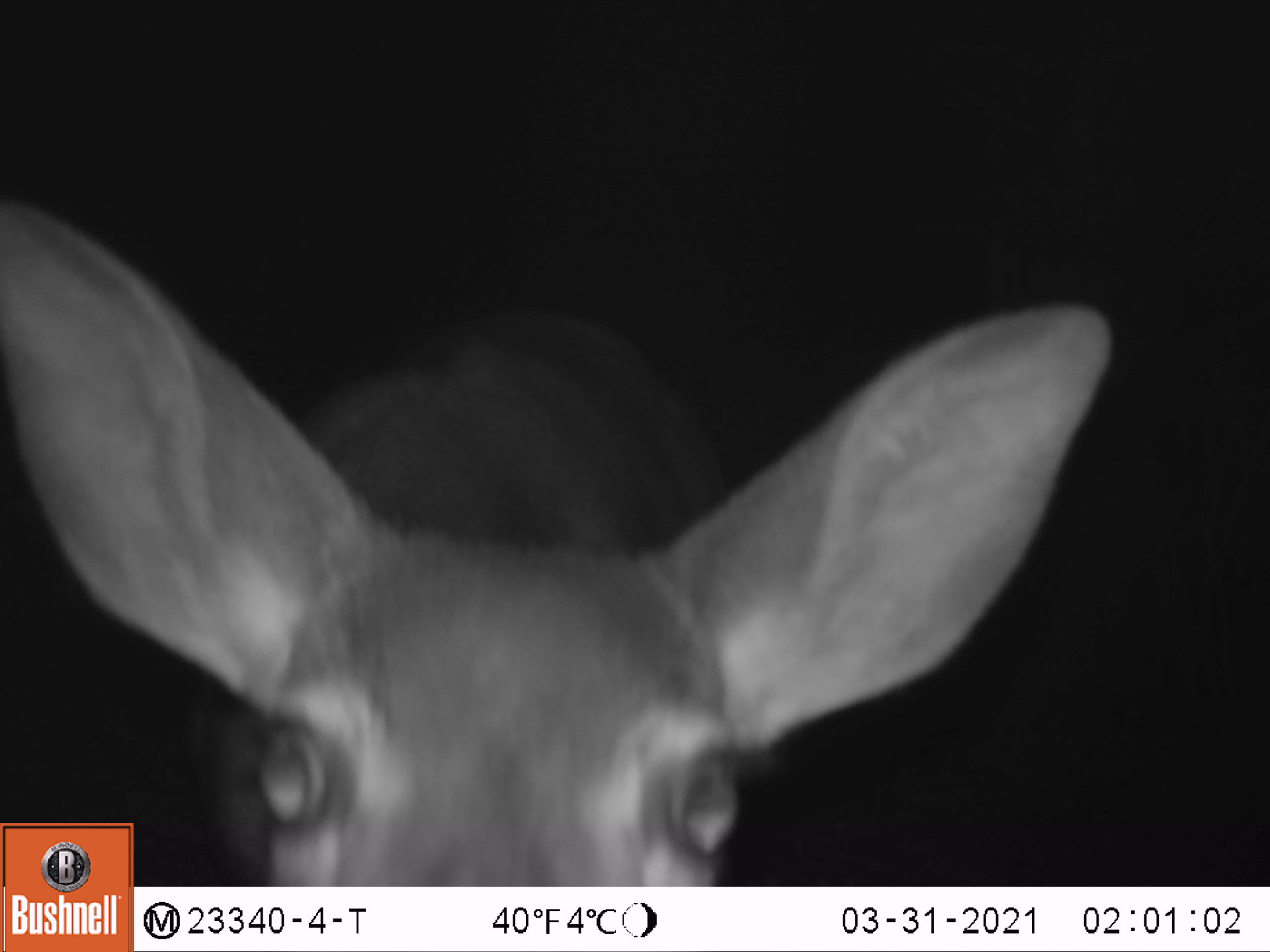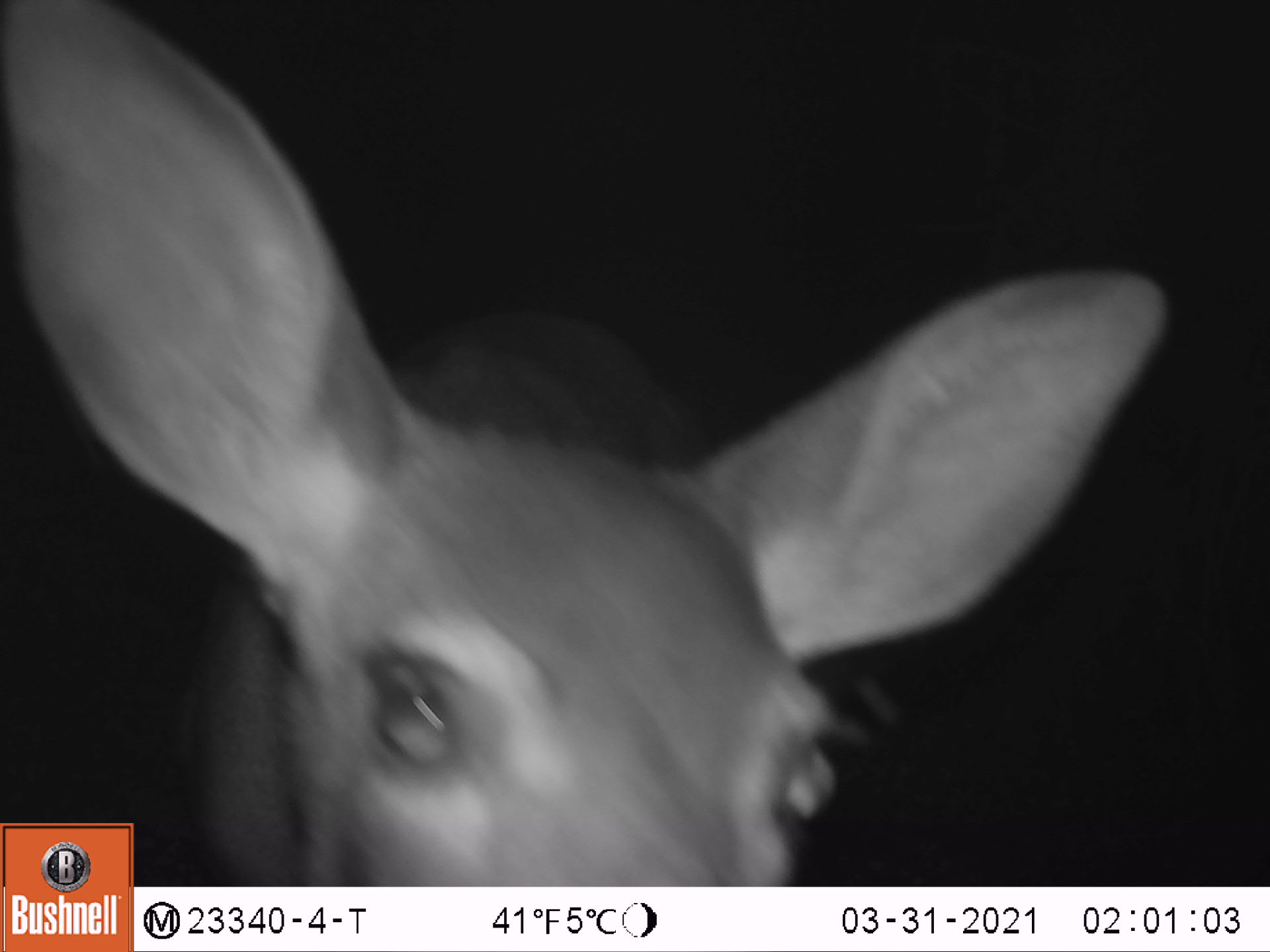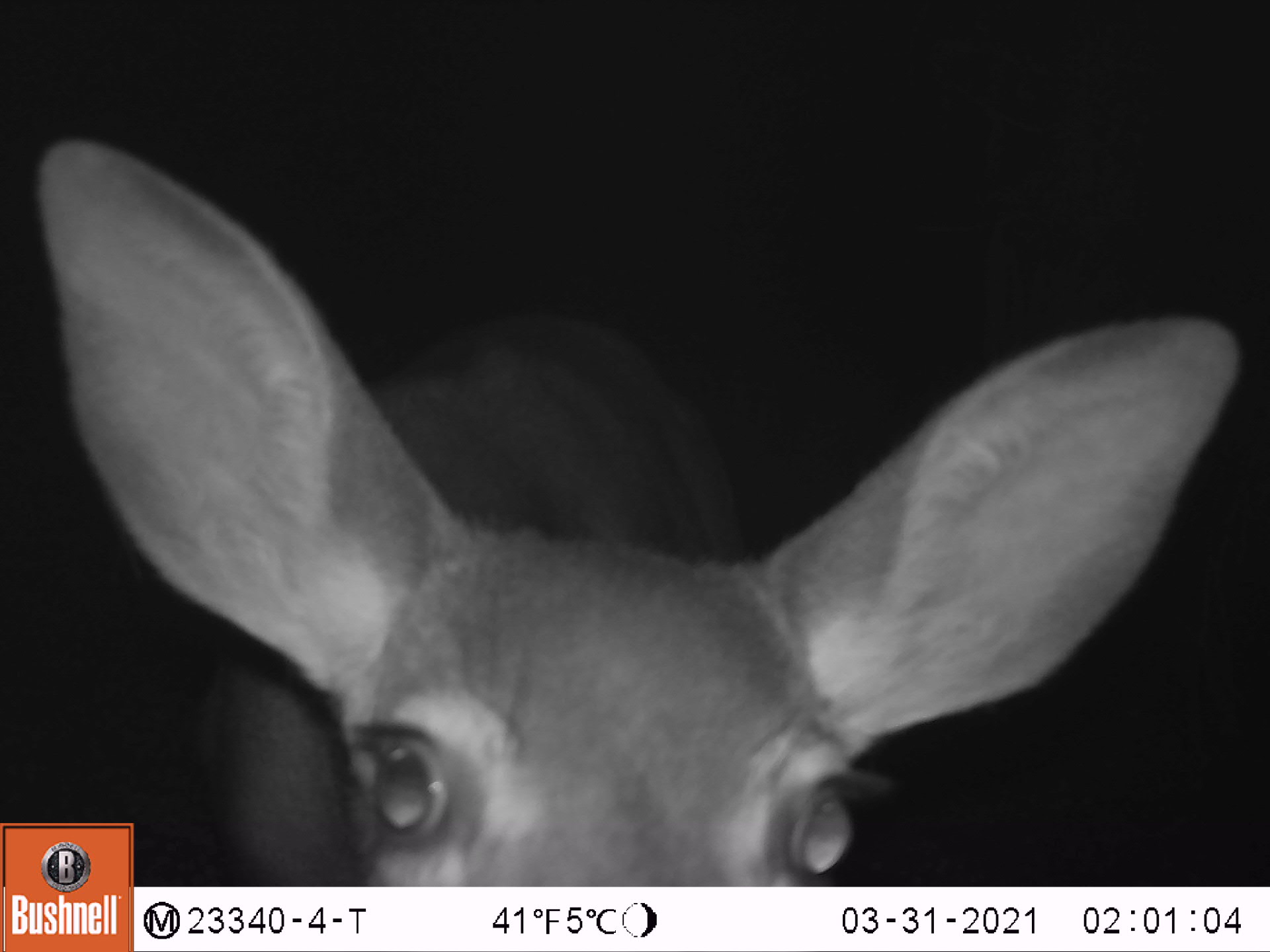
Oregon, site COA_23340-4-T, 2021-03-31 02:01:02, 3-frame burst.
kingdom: Animalia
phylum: Chordata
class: Mammalia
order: Artiodactyla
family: Cervidae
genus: Odocoileus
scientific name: Odocoileus hemionus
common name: black-tailed deer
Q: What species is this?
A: Black-tailed deer (Odocoileus hemionus).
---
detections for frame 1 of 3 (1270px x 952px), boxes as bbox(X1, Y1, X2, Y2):
black-tailed deer: bbox(138, 255, 1122, 883)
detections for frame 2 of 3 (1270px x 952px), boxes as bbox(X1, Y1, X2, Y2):
black-tailed deer: bbox(3, 0, 1176, 818)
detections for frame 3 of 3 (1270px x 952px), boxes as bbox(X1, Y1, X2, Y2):
black-tailed deer: bbox(136, 150, 1246, 883)